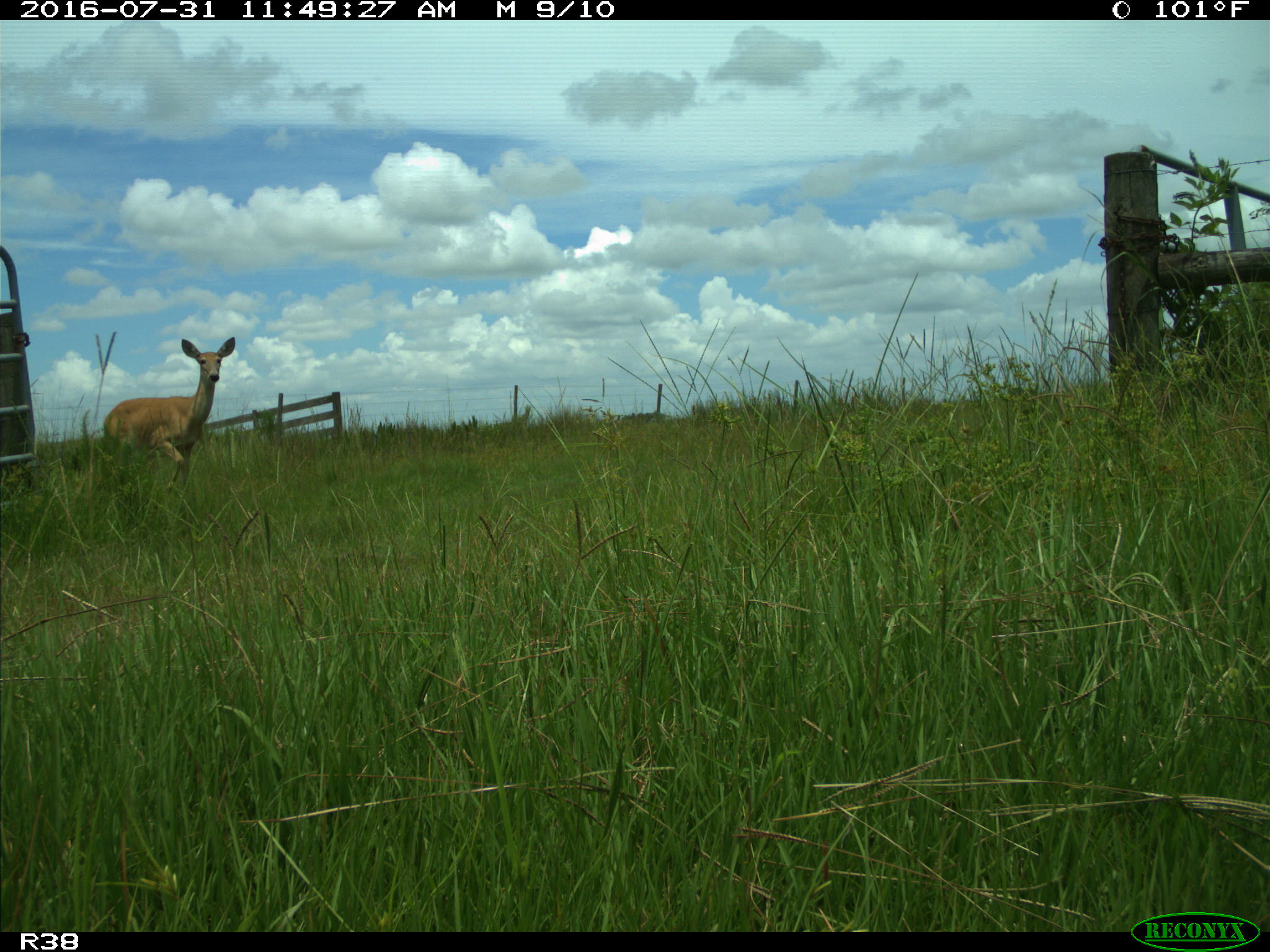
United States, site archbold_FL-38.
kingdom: Animalia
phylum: Chordata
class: Mammalia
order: Artiodactyla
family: Cervidae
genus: Odocoileus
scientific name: Odocoileus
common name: deer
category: unidentified deer